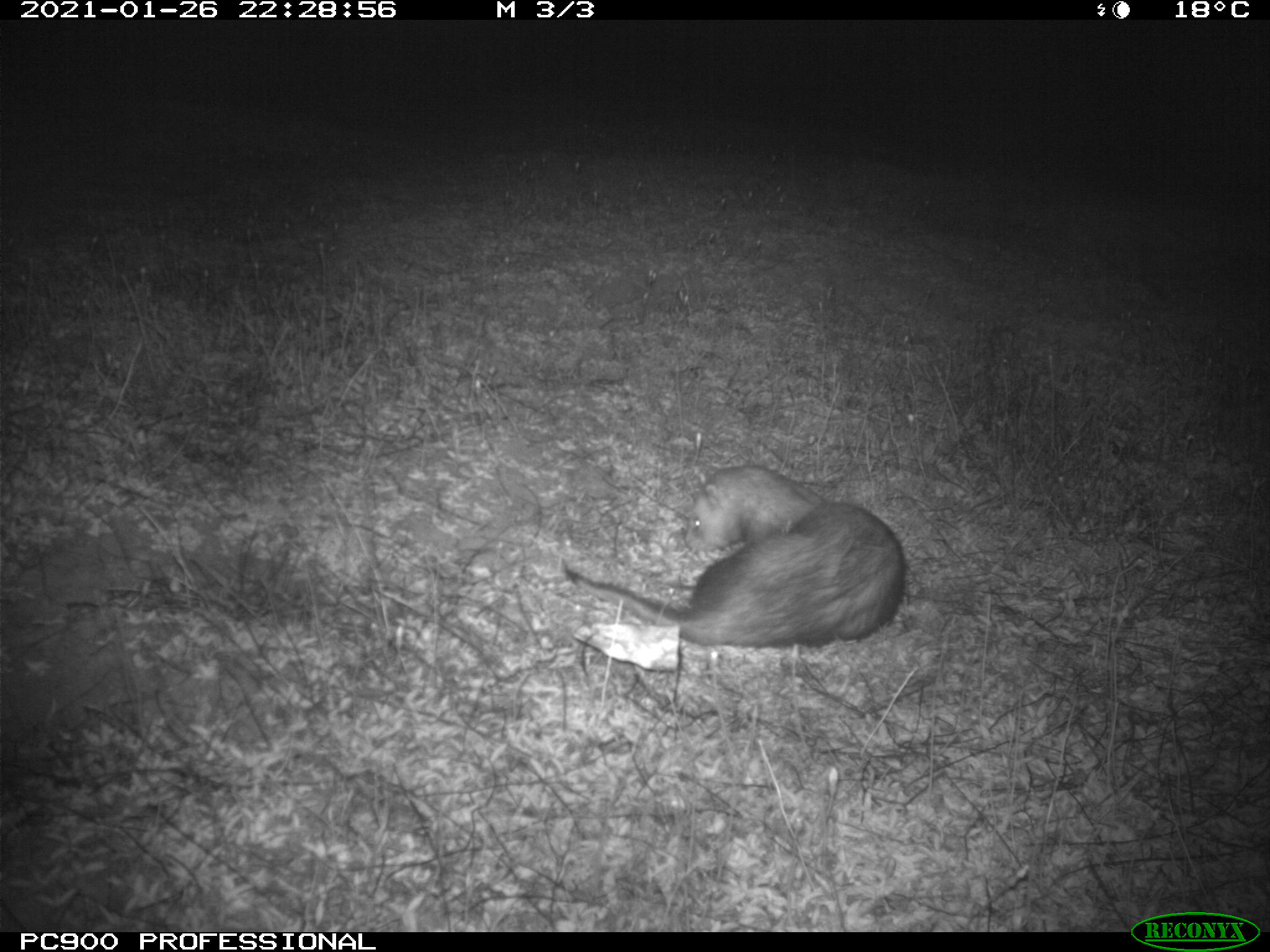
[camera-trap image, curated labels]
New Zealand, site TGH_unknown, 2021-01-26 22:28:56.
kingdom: Animalia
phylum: Chordata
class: Mammalia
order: Carnivora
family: Mustelidae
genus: Mustela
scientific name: Mustela furo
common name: ferret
Ferret (Mustela furo).